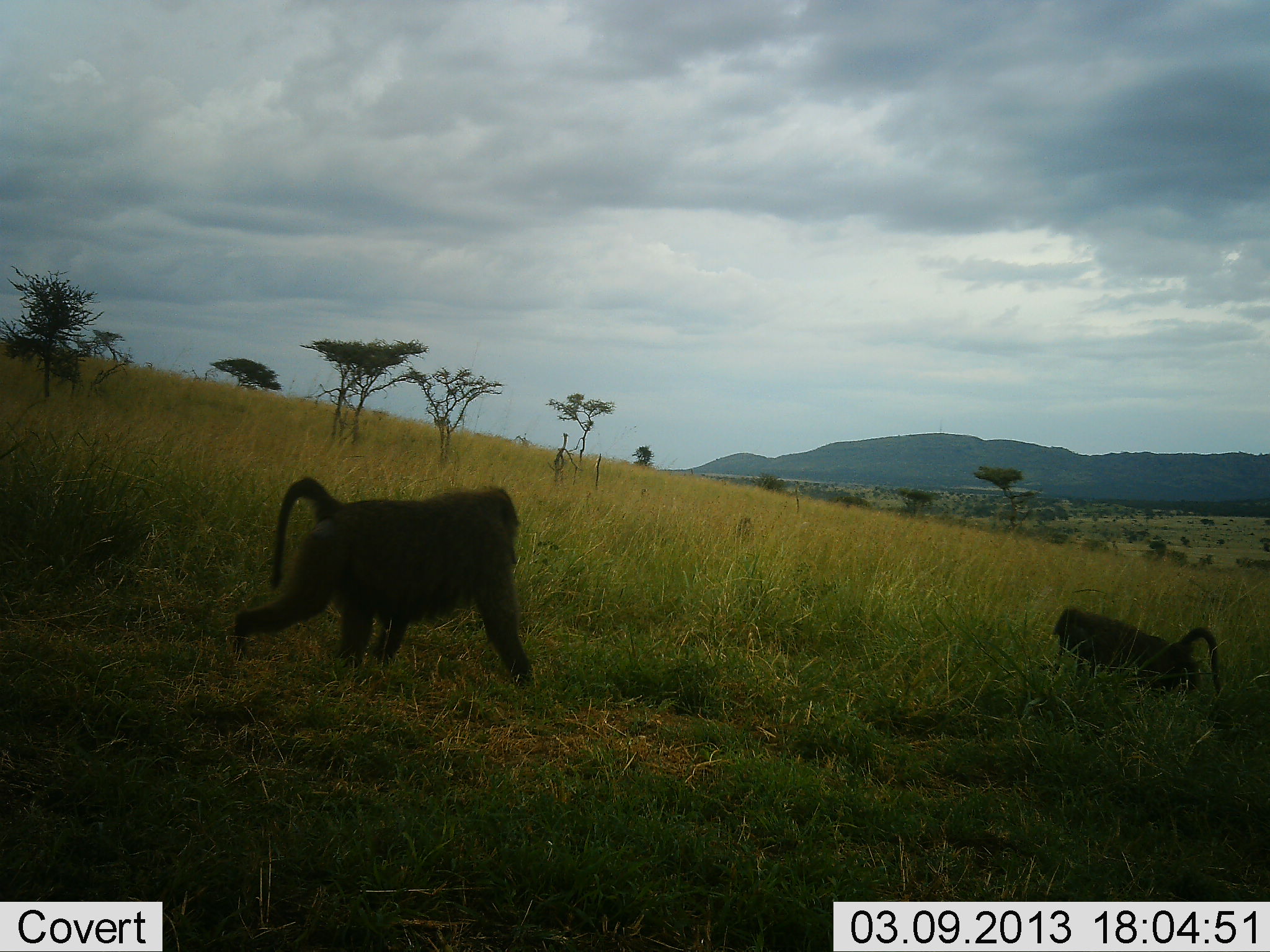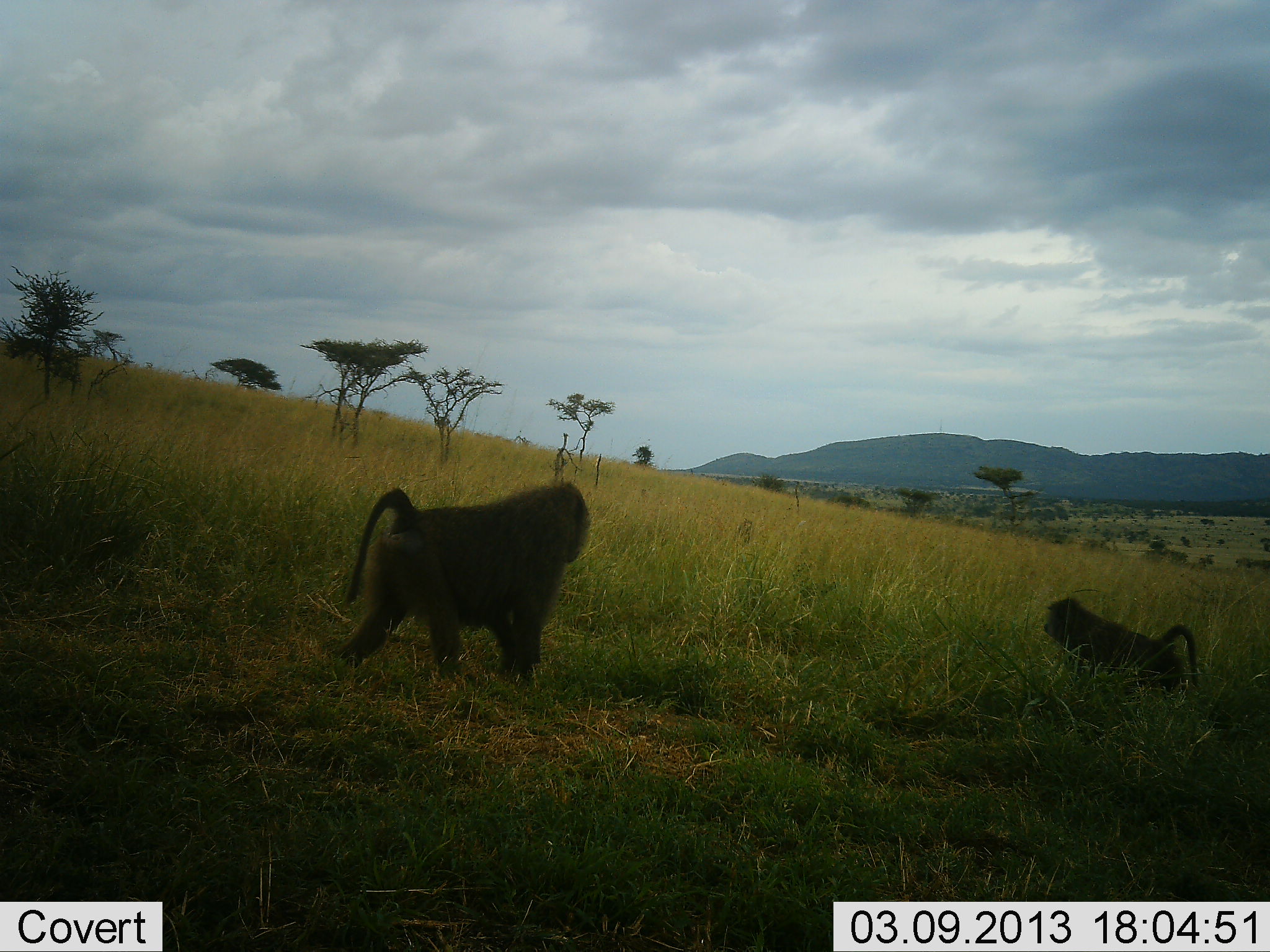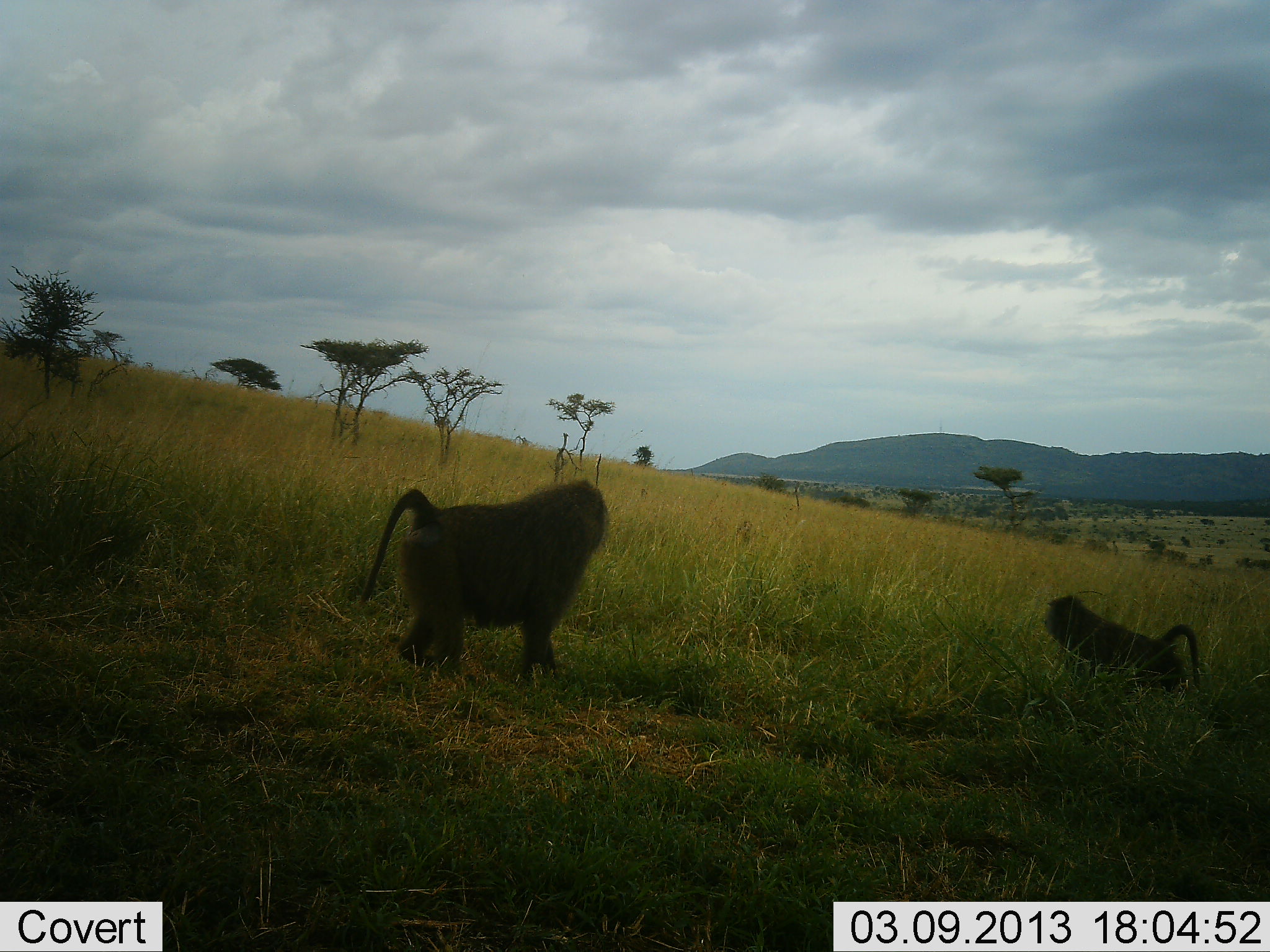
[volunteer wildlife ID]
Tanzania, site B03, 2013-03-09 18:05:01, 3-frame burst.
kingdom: Animalia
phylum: Chordata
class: Mammalia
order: Primates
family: Cercopithecidae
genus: Papio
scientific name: Papio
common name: baboon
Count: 2.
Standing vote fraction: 15%.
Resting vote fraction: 0%.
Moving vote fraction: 88%.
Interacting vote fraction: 0%.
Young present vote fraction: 15%.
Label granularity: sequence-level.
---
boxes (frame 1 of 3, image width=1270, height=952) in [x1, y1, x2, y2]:
animal: [236, 477, 531, 686]; [1050, 607, 1224, 701]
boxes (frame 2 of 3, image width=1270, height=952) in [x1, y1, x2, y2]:
animal: [329, 481, 591, 686]; [1042, 596, 1201, 695]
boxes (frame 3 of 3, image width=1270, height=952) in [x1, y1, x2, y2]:
animal: [359, 479, 608, 684]; [1043, 595, 1204, 698]